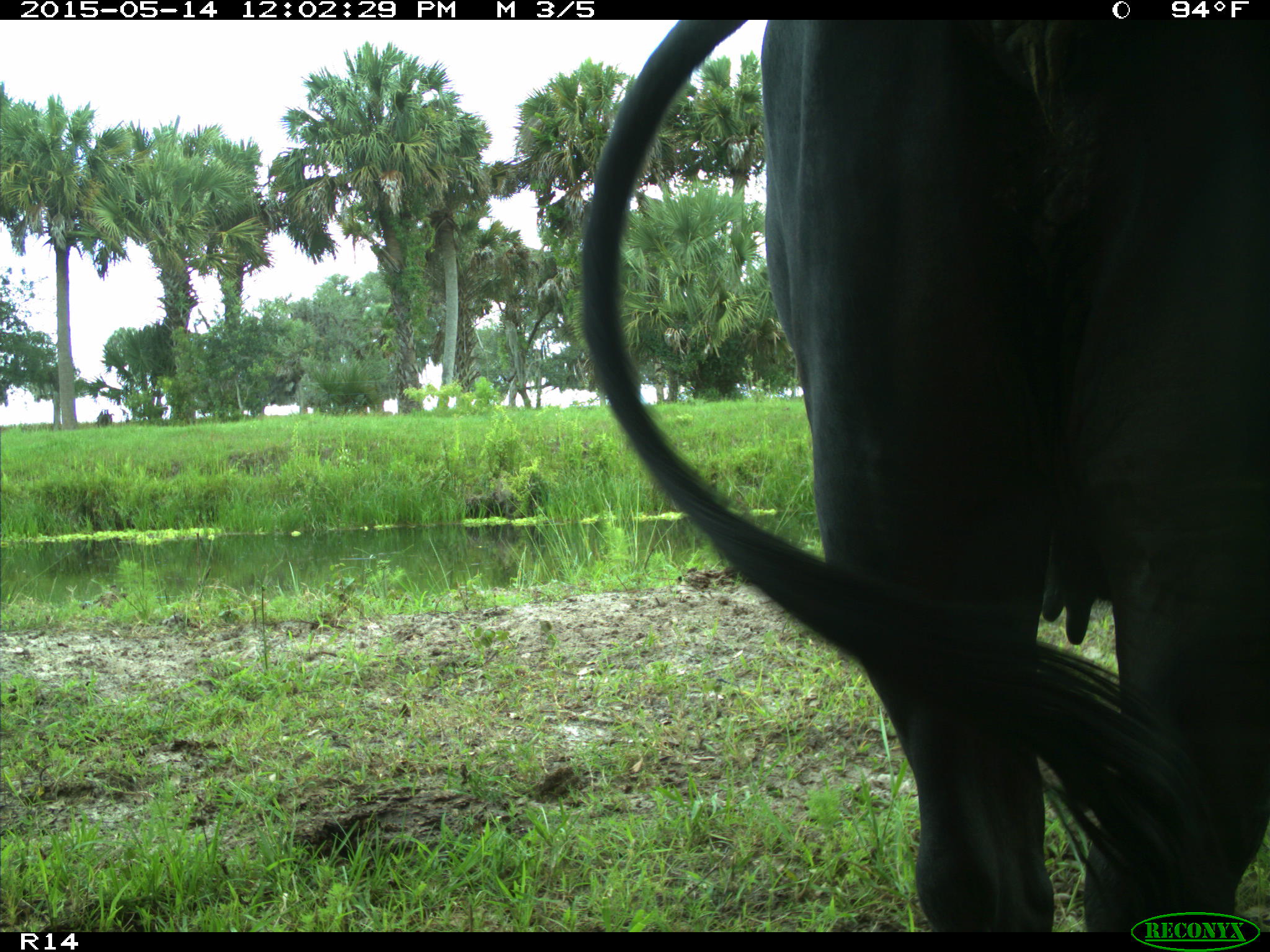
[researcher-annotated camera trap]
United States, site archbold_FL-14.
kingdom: Animalia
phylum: Chordata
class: Mammalia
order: Artiodactyla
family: Bovidae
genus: Bos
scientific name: Bos taurus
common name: domestic cow